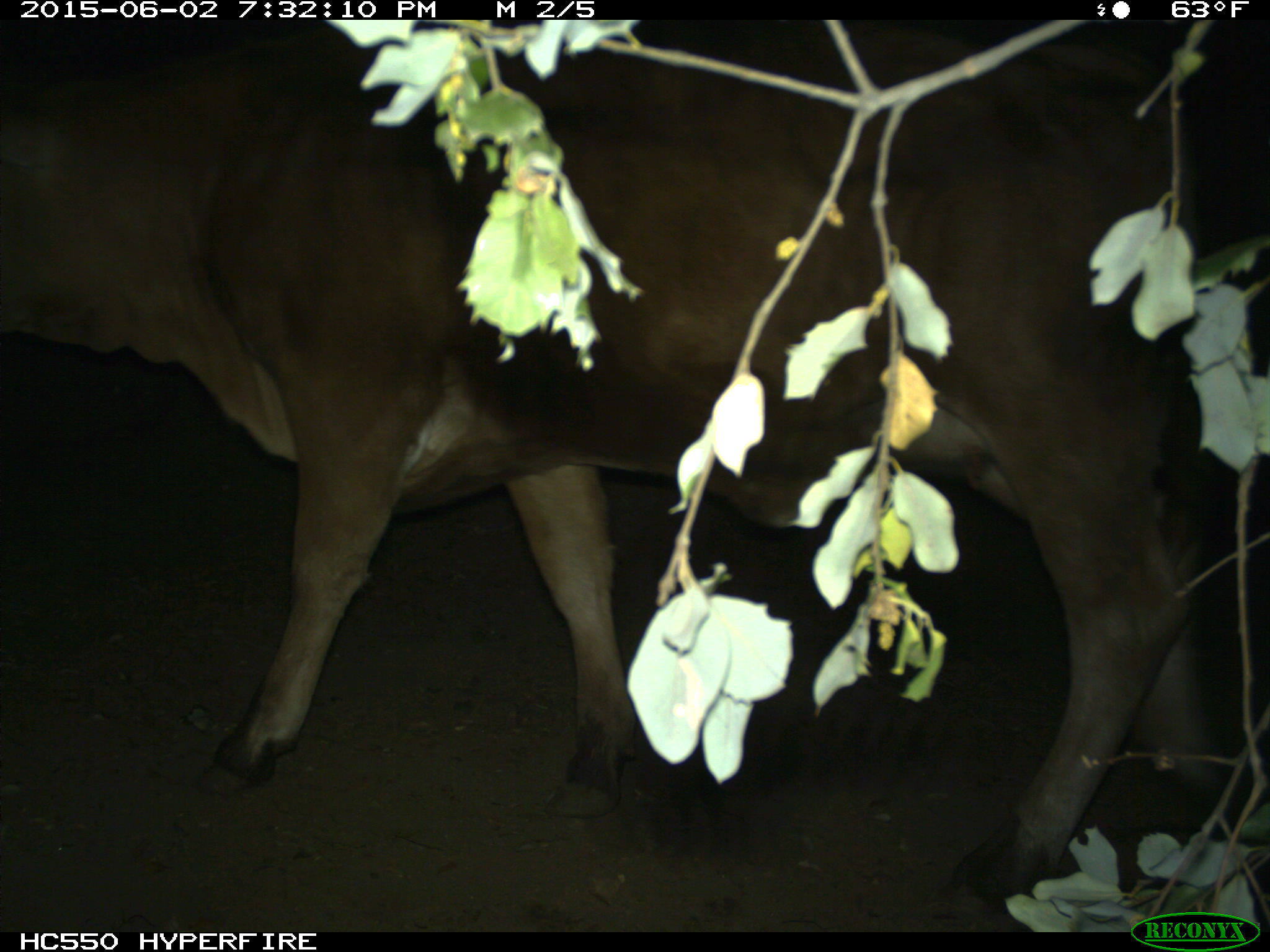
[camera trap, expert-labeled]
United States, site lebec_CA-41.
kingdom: Animalia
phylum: Chordata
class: Mammalia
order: Artiodactyla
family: Bovidae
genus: Bos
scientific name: Bos taurus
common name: domestic cow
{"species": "Bos taurus (domestic cow)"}